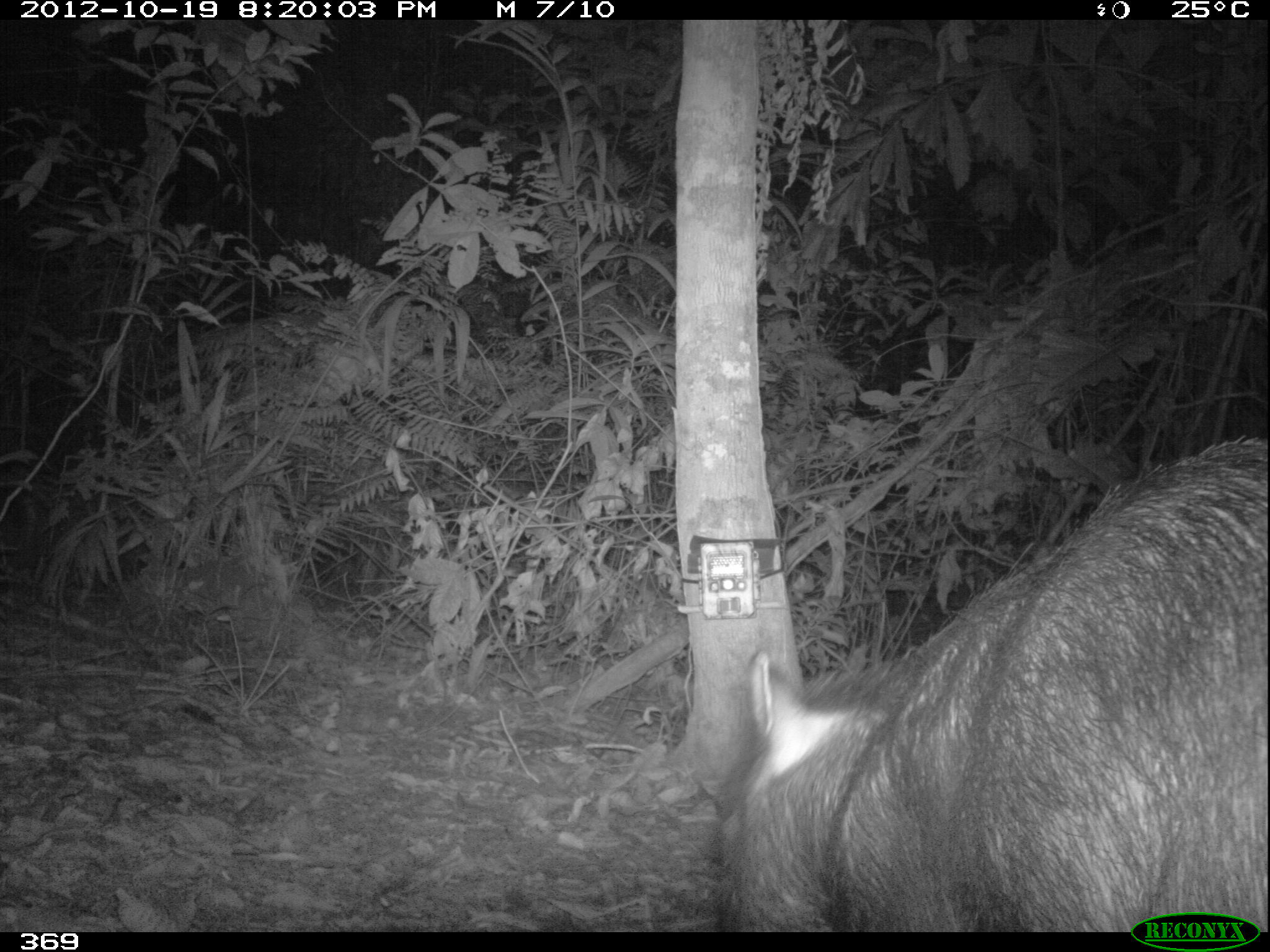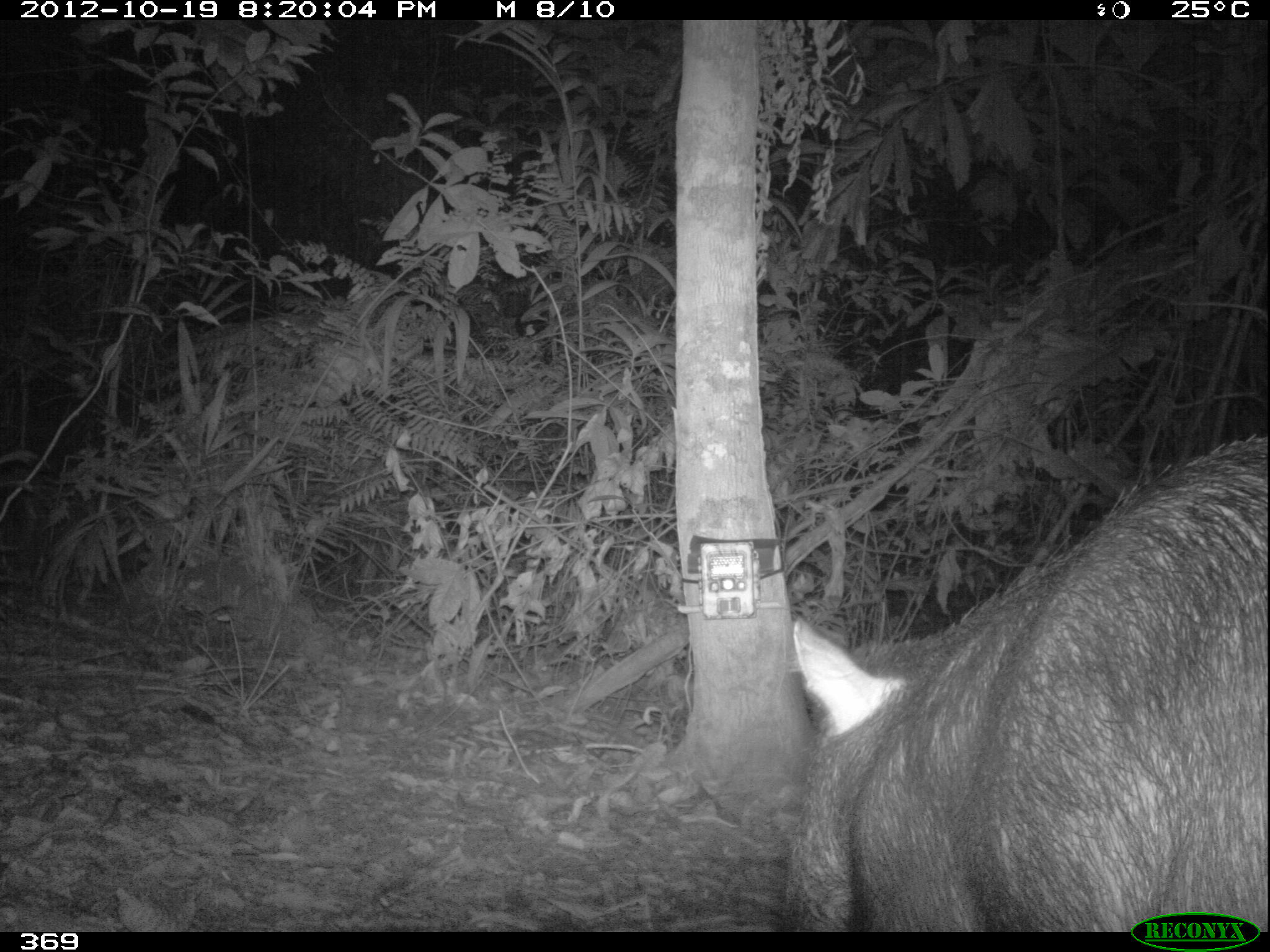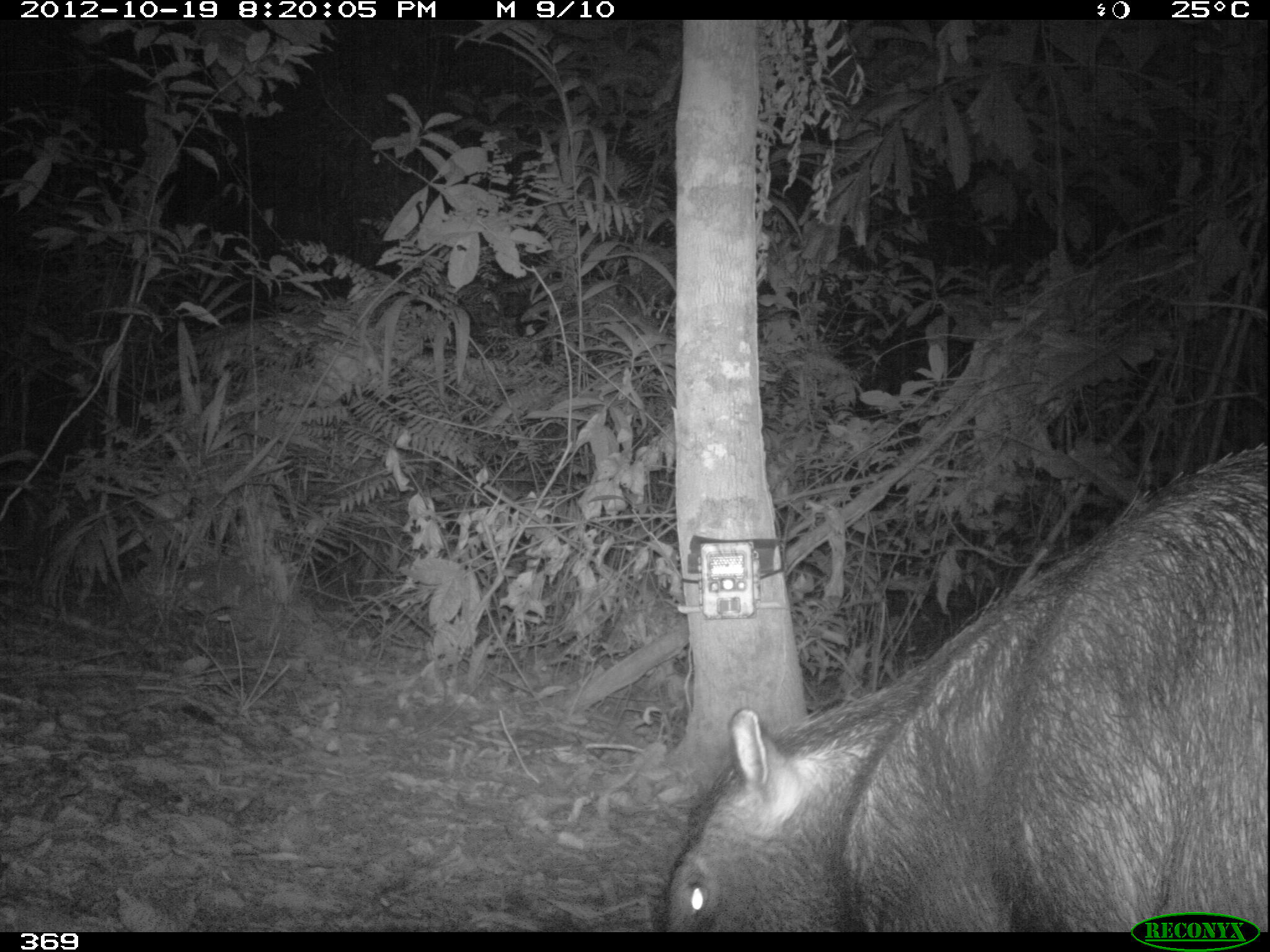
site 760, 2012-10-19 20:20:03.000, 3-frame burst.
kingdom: Animalia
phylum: Chordata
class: Mammalia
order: Artiodactyla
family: Tayassuidae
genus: Tayassu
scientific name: Tayassu pecari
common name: white-lipped peccary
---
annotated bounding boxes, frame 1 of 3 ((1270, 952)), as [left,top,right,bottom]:
tayassu pecari: [721,438,1267,930]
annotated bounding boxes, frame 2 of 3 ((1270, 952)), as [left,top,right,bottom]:
tayassu pecari: [785,434,1267,932]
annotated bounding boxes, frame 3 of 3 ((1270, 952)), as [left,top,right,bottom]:
tayassu pecari: [659,436,1269,931]